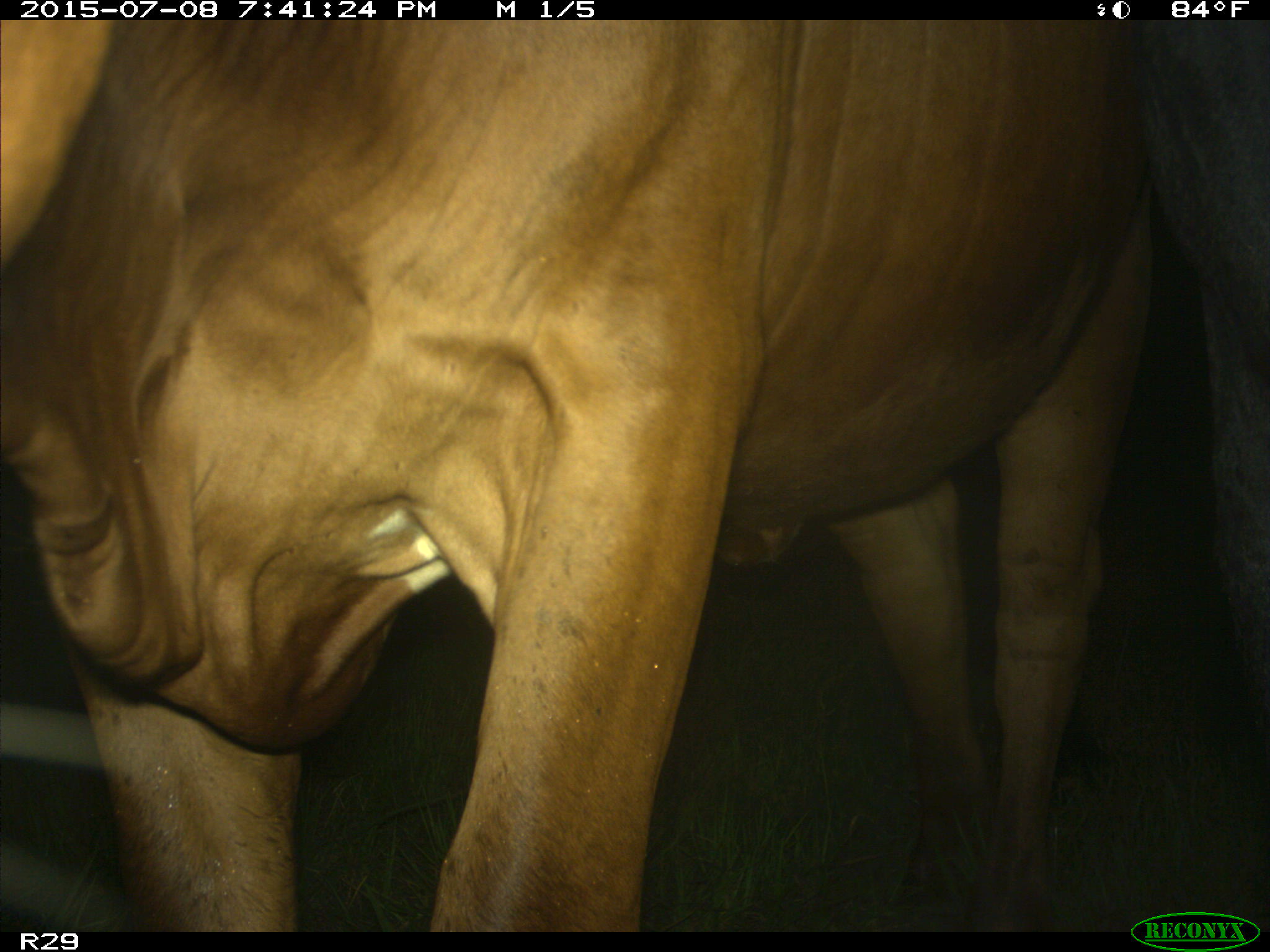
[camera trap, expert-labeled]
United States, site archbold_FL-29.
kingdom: Animalia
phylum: Chordata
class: Mammalia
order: Artiodactyla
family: Bovidae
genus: Bos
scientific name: Bos taurus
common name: domestic cow